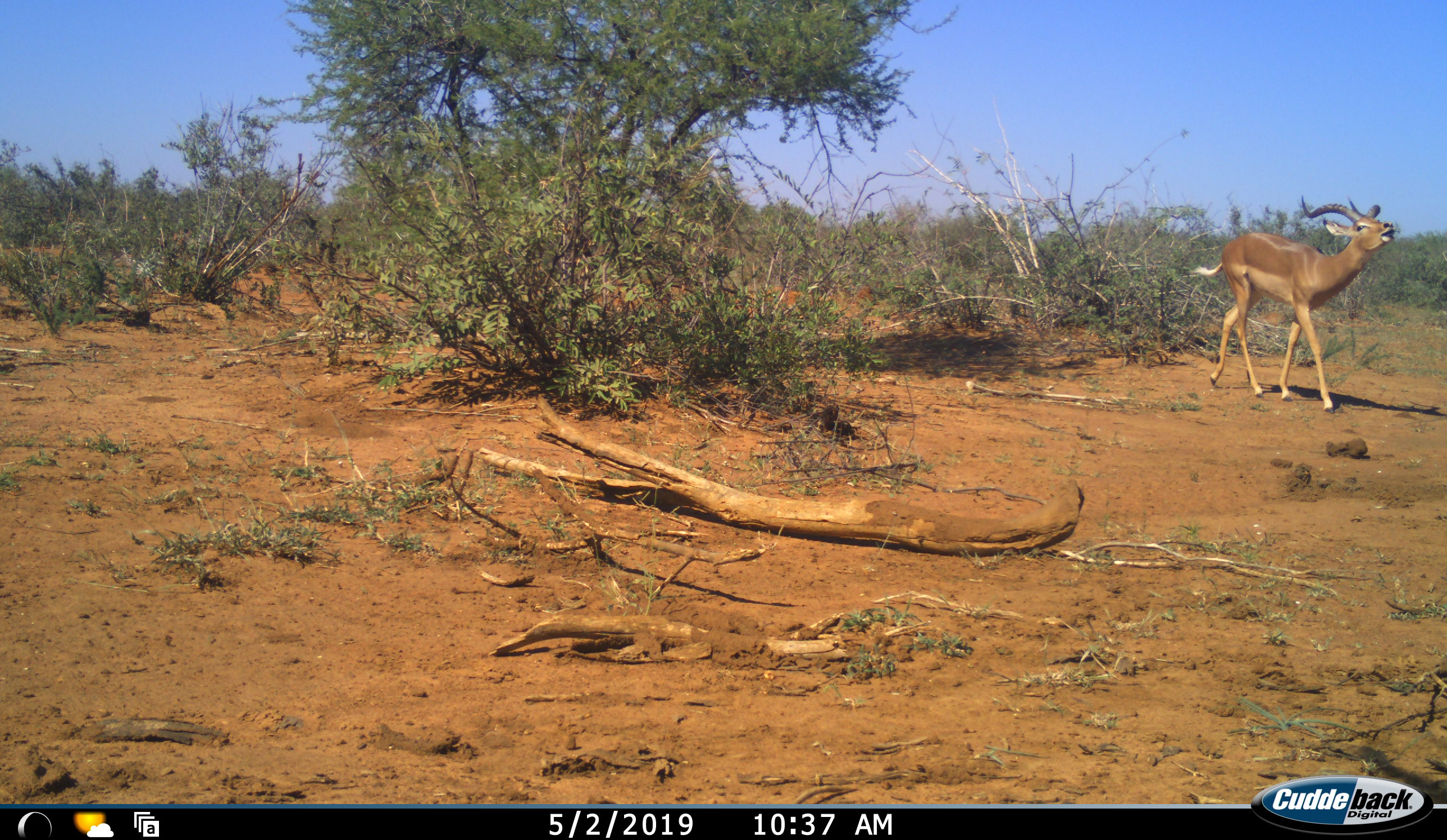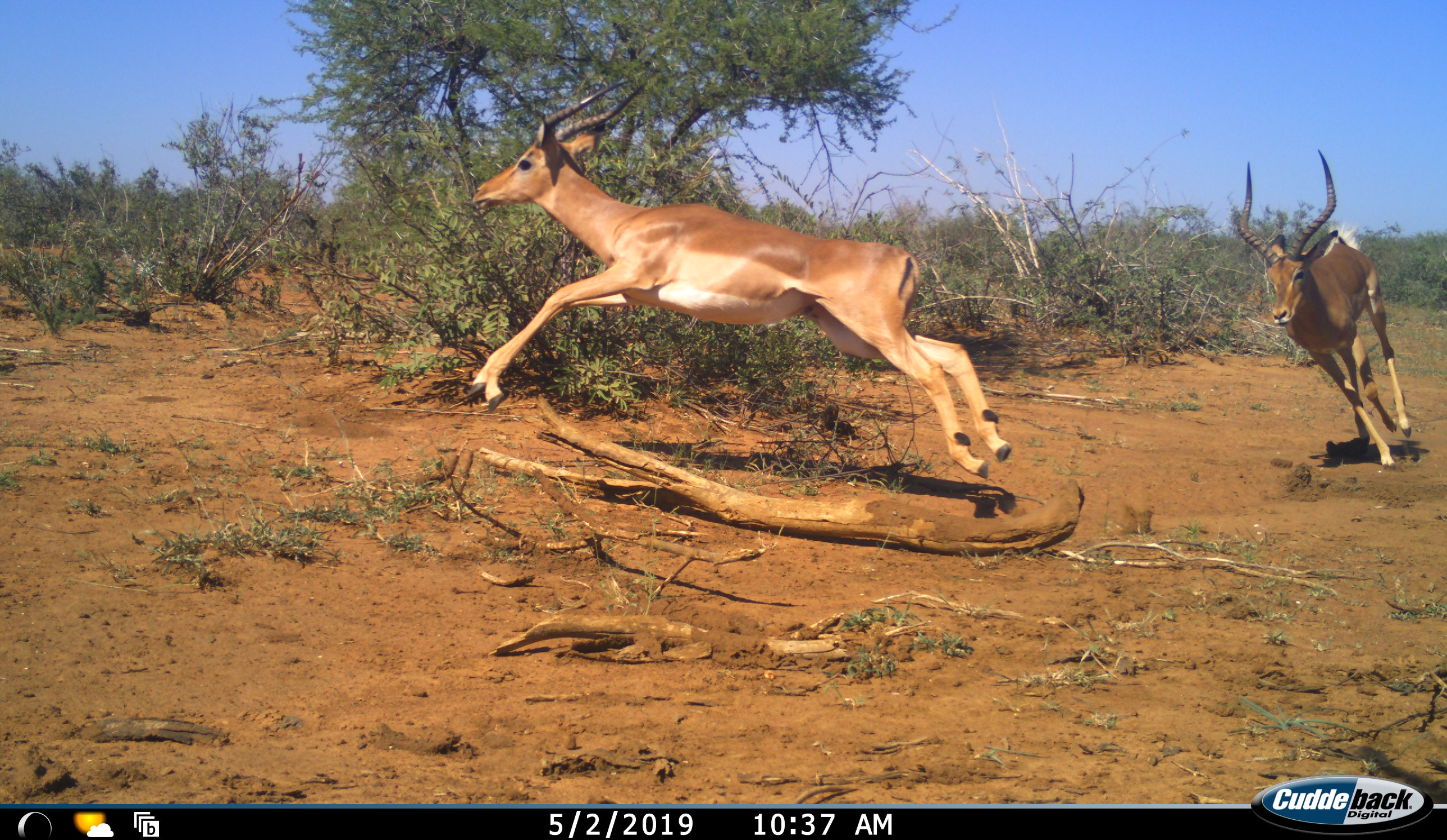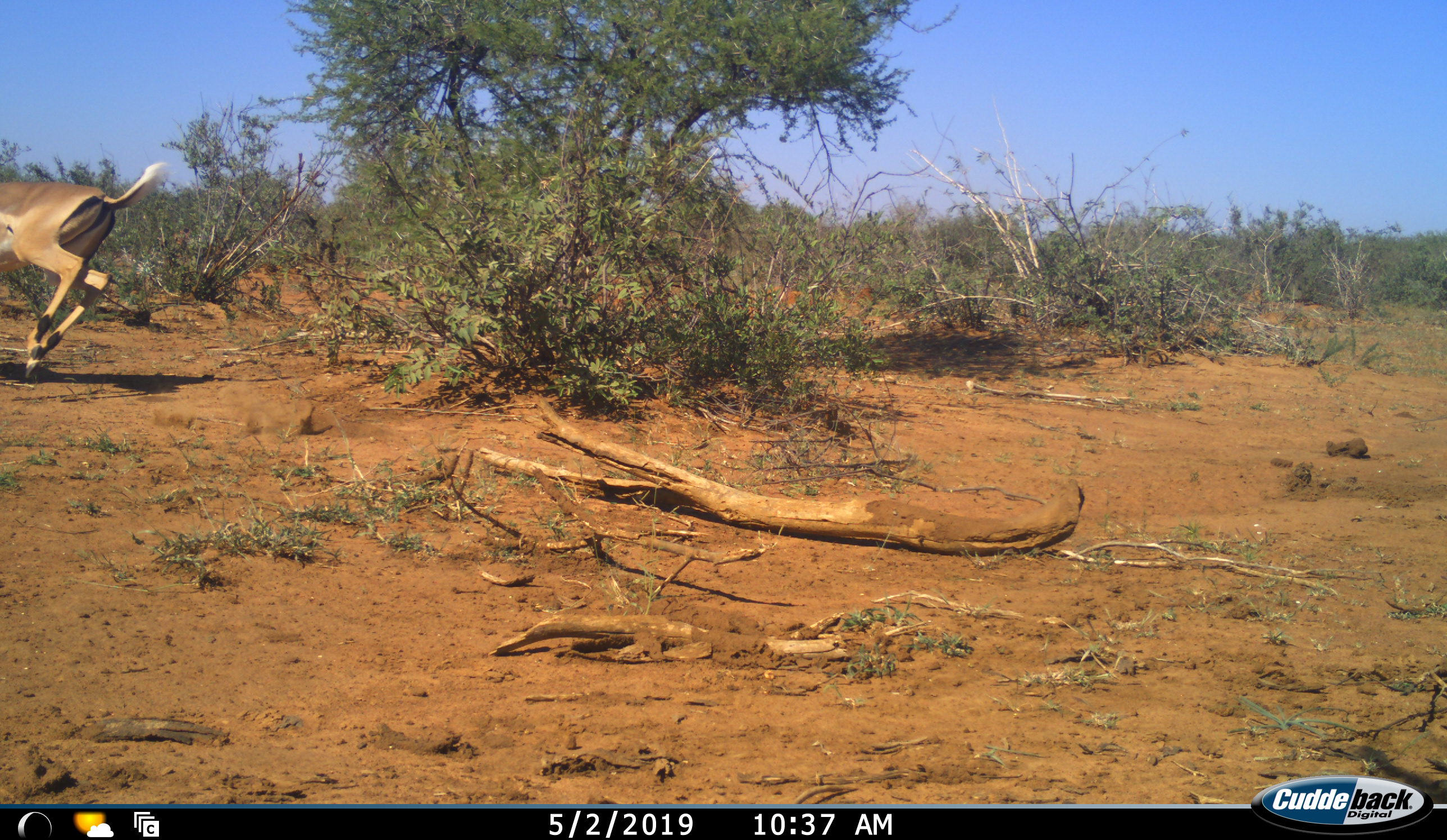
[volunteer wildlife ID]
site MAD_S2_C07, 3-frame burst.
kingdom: Animalia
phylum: Chordata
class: Mammalia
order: Artiodactyla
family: Bovidae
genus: Aepyceros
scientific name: Aepyceros melampus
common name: impala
Impala (Aepyceros melampus), count 2. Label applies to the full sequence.